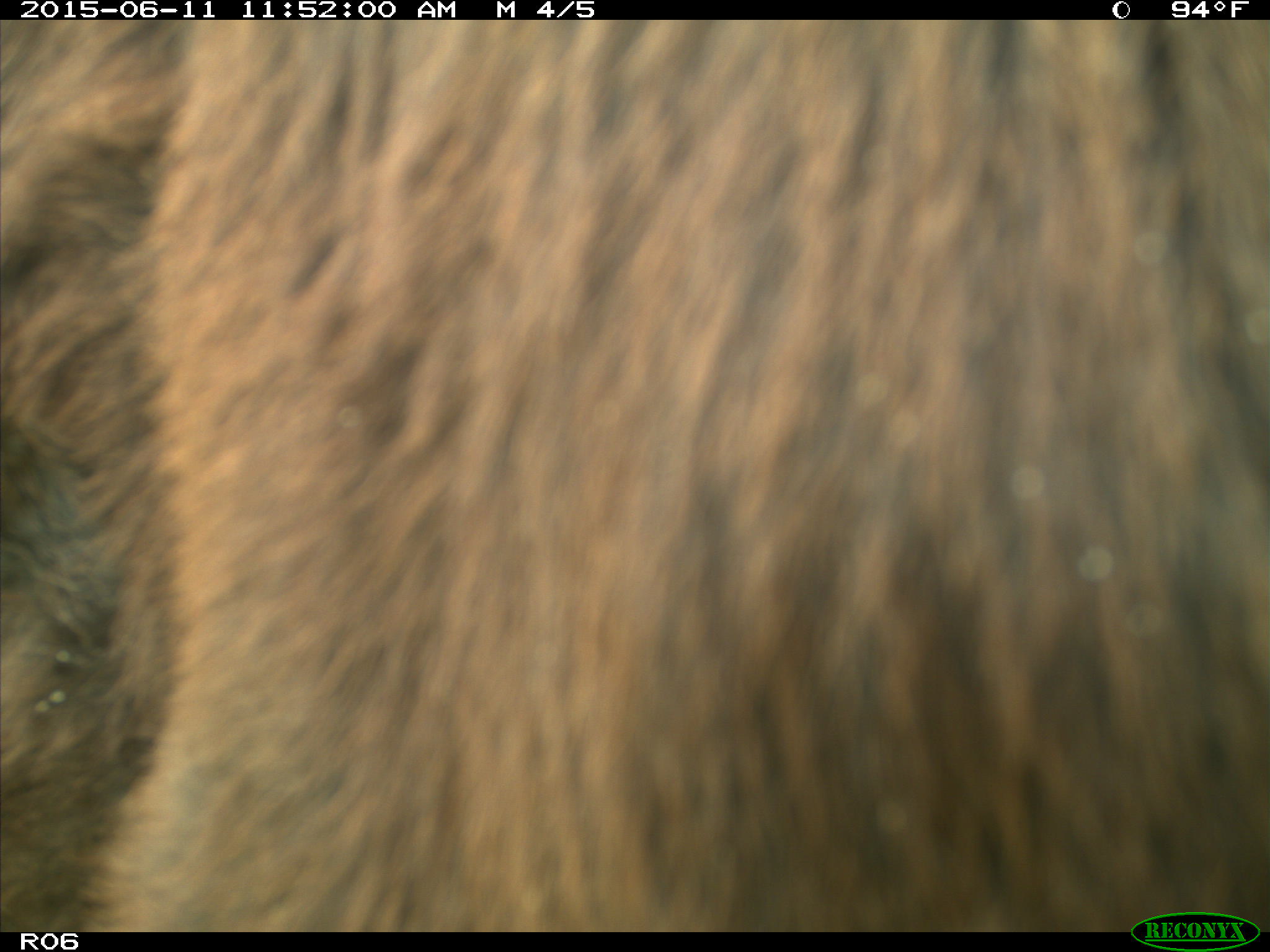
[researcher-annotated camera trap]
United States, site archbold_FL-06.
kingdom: Animalia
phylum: Chordata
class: Mammalia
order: Artiodactyla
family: Bovidae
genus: Bos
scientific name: Bos taurus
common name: domestic cow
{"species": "Bos taurus (domestic cow)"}